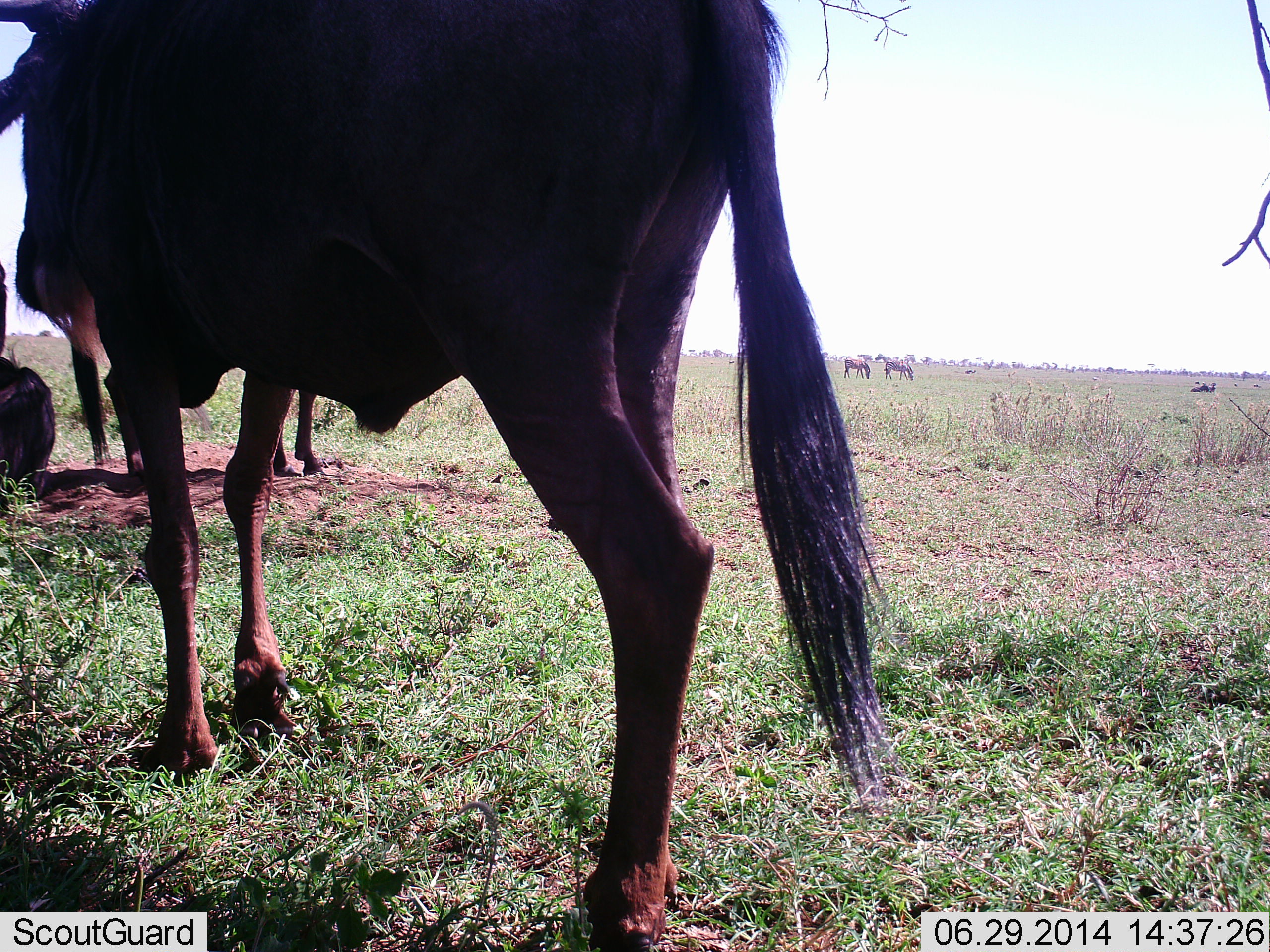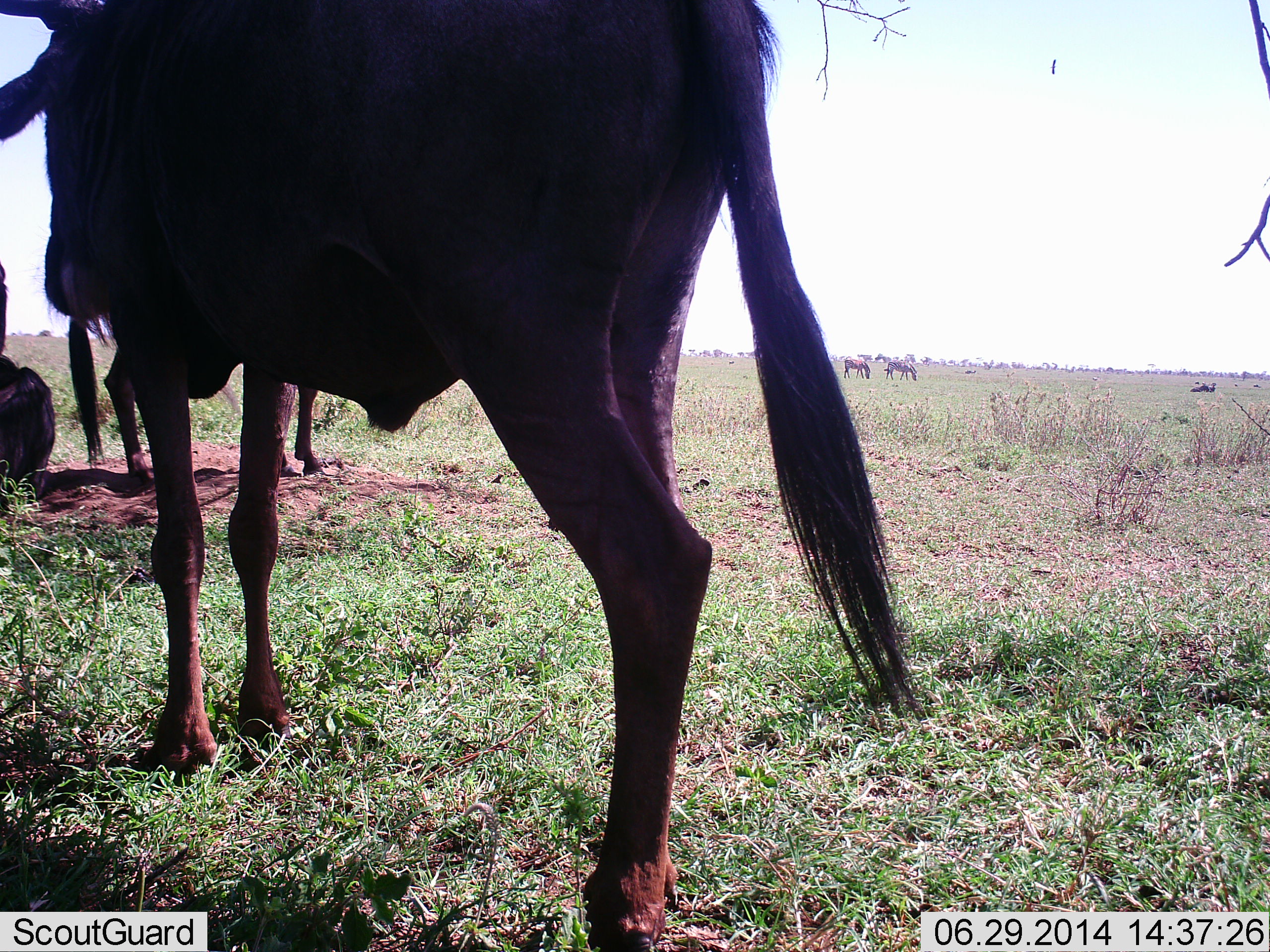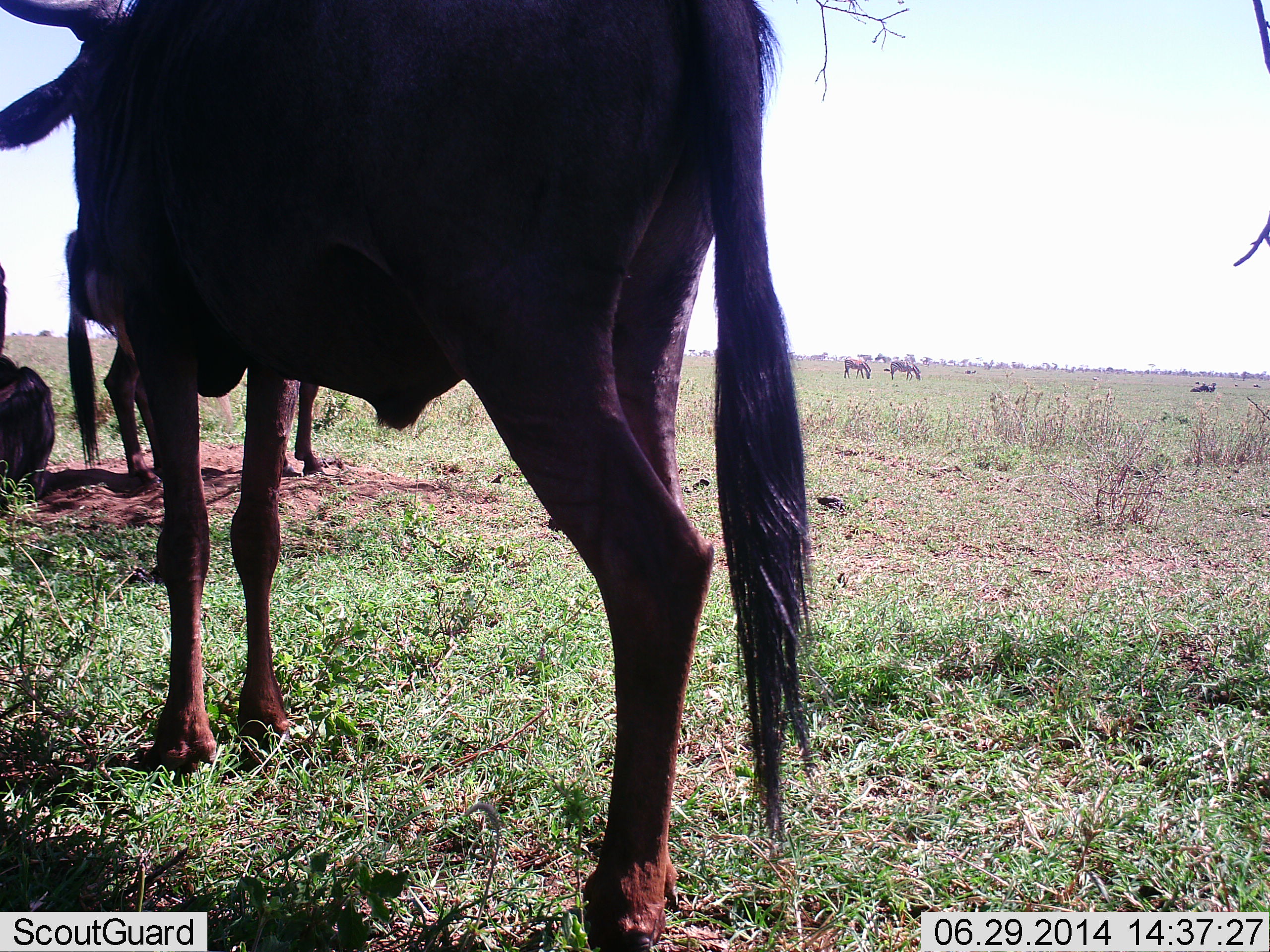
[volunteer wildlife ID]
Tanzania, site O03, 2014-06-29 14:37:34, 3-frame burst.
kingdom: Animalia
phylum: Chordata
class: Mammalia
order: Artiodactyla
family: Bovidae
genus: Connochaetes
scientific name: Connochaetes taurinus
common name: blue wildebeest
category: wildebeest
Wildebeest (blue wildebeest) (Connochaetes taurinus), count 3. Behavior (volunteer vote fractions): standing 93%, resting 52%, moving 3%, interacting 0%. Young present (vote fraction): 0%. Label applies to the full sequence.